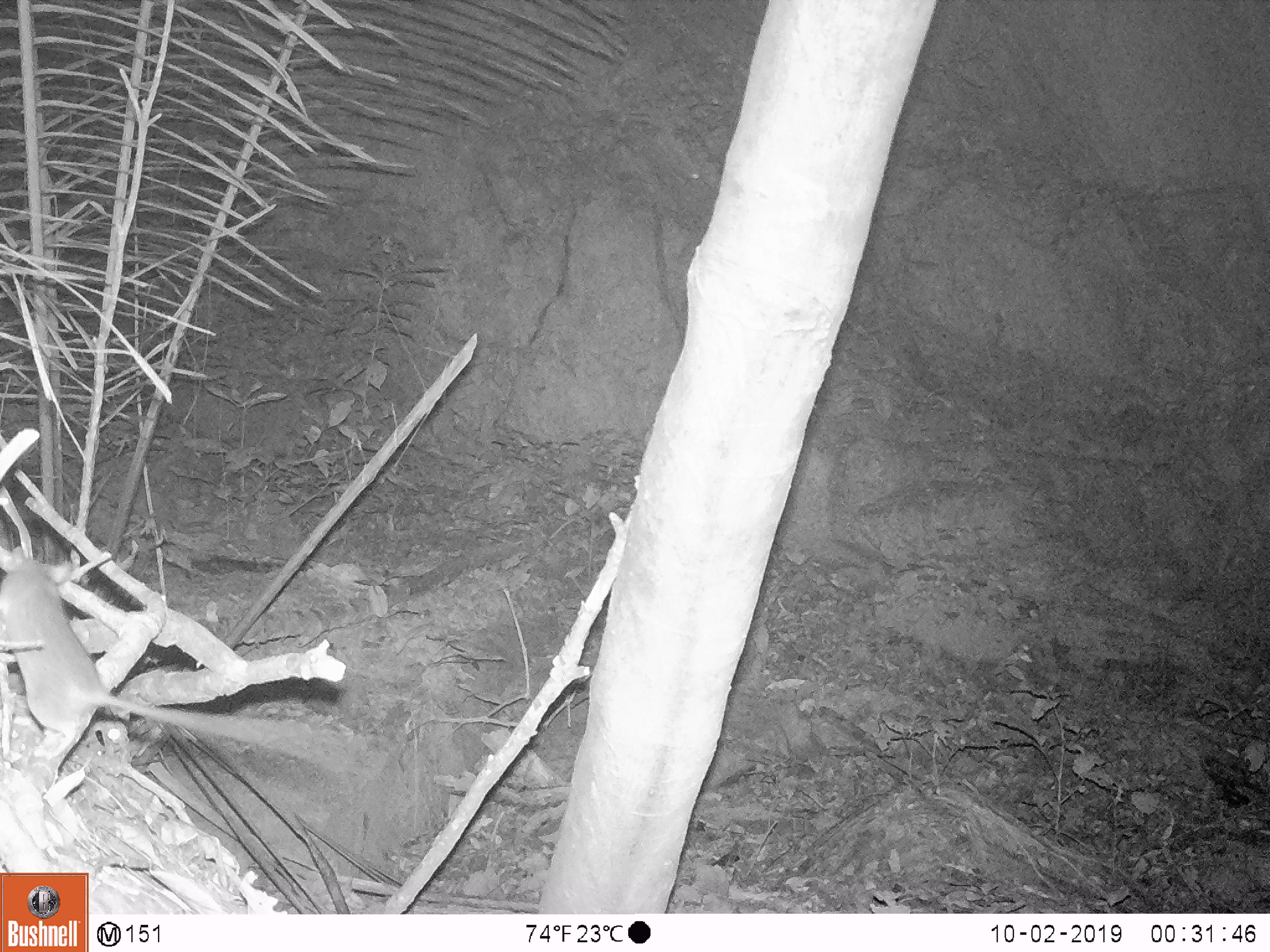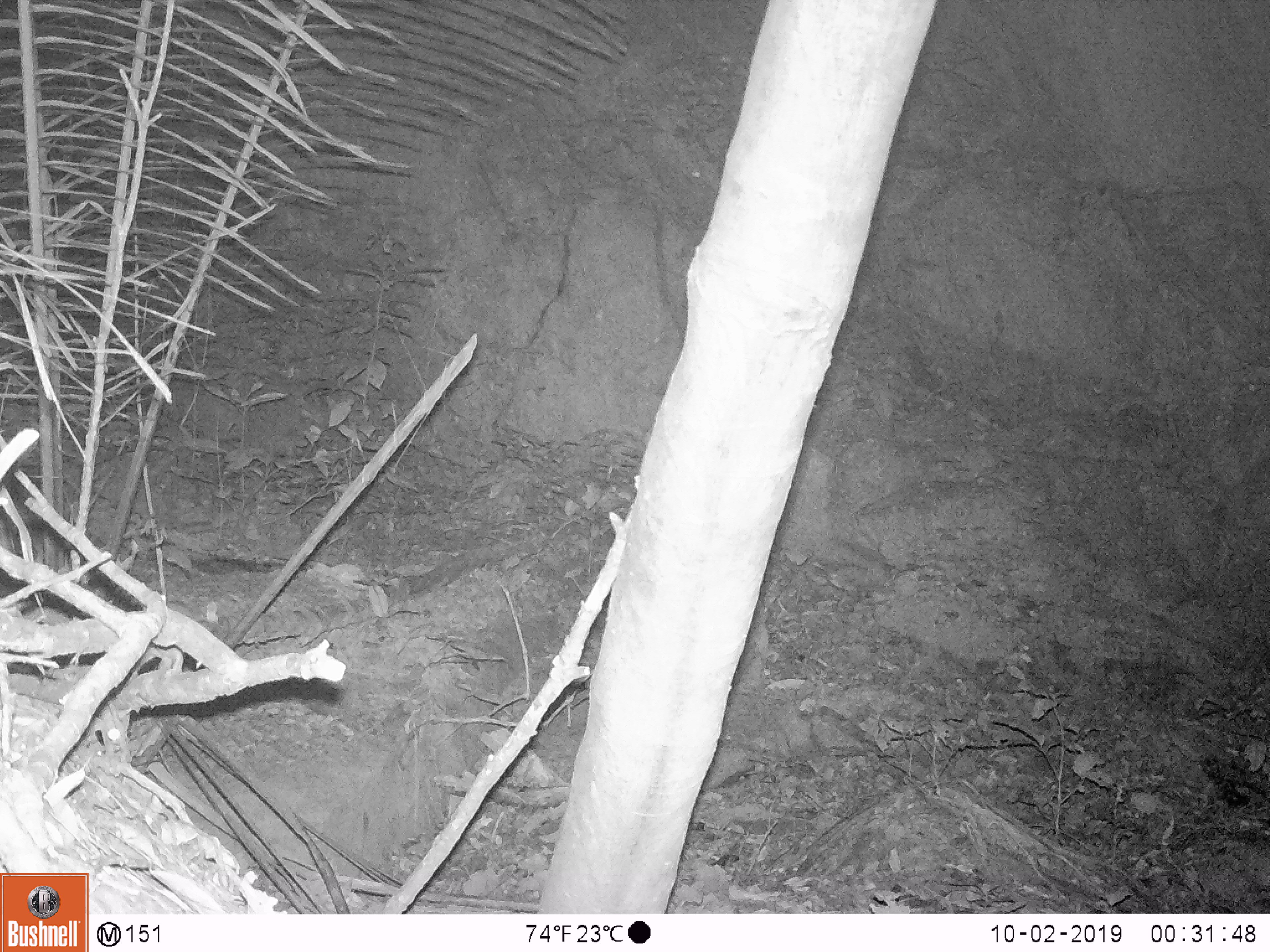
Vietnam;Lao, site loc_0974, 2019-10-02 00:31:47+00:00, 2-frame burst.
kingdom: Animalia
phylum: Chordata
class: Mammalia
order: Rodentia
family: Muridae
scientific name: Muridae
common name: old-world mice and rats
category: unidentified murid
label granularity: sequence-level